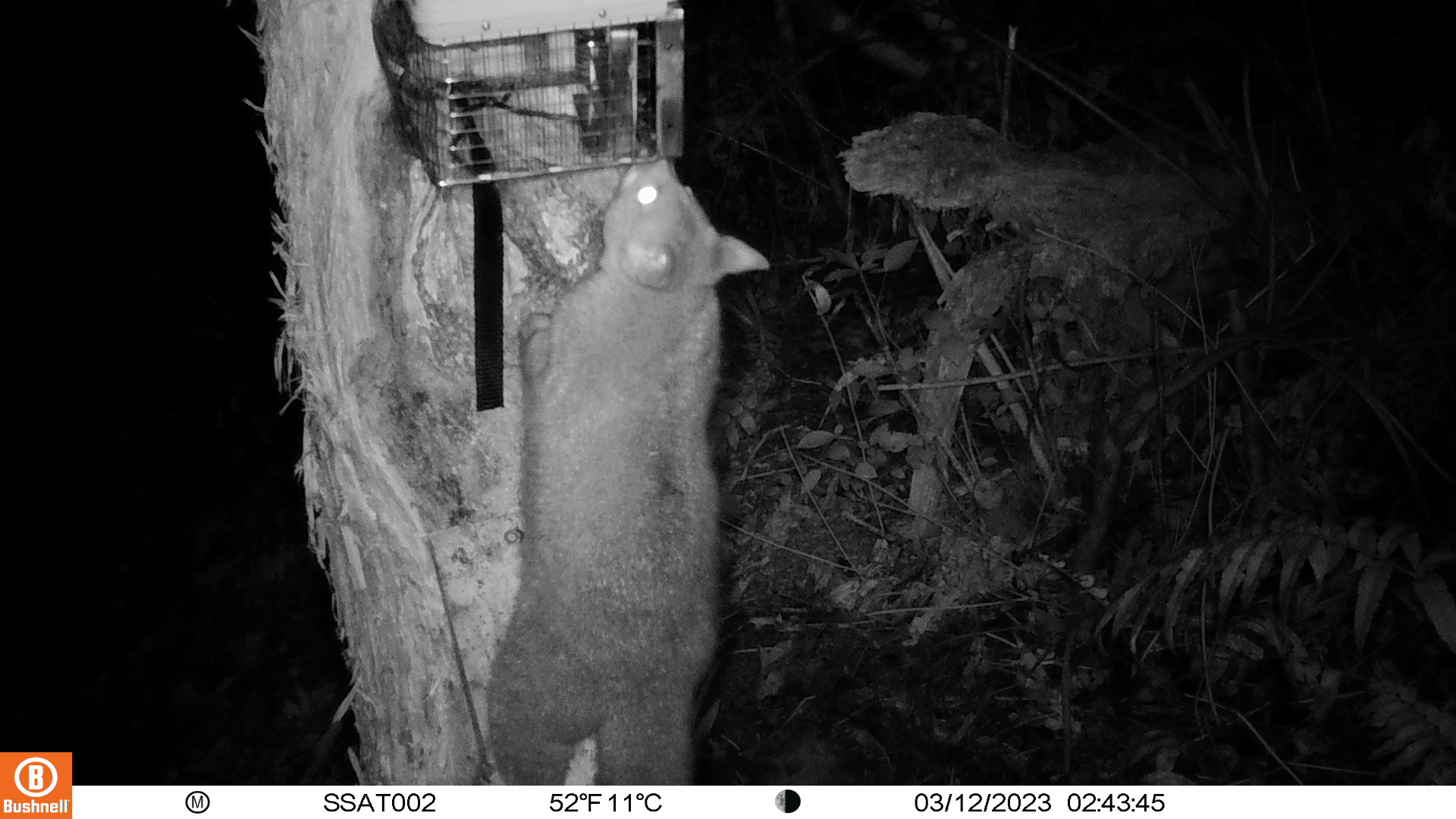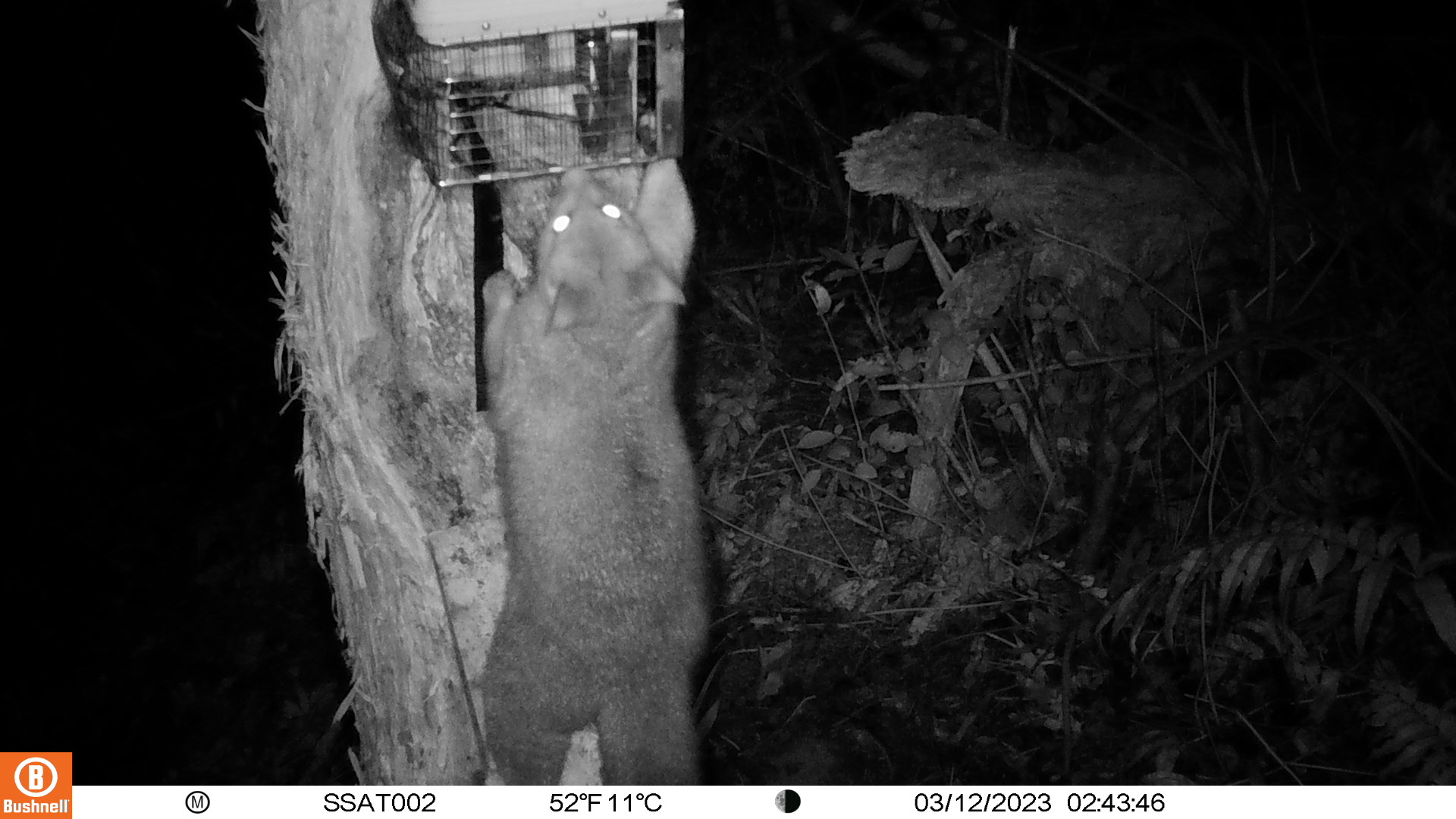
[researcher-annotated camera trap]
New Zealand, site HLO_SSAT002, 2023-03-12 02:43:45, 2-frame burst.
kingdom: Animalia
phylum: Chordata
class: Mammalia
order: Diprotodontia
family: Phalangeridae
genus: Trichosurus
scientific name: Trichosurus vulpecula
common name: common brushtail possum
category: possum